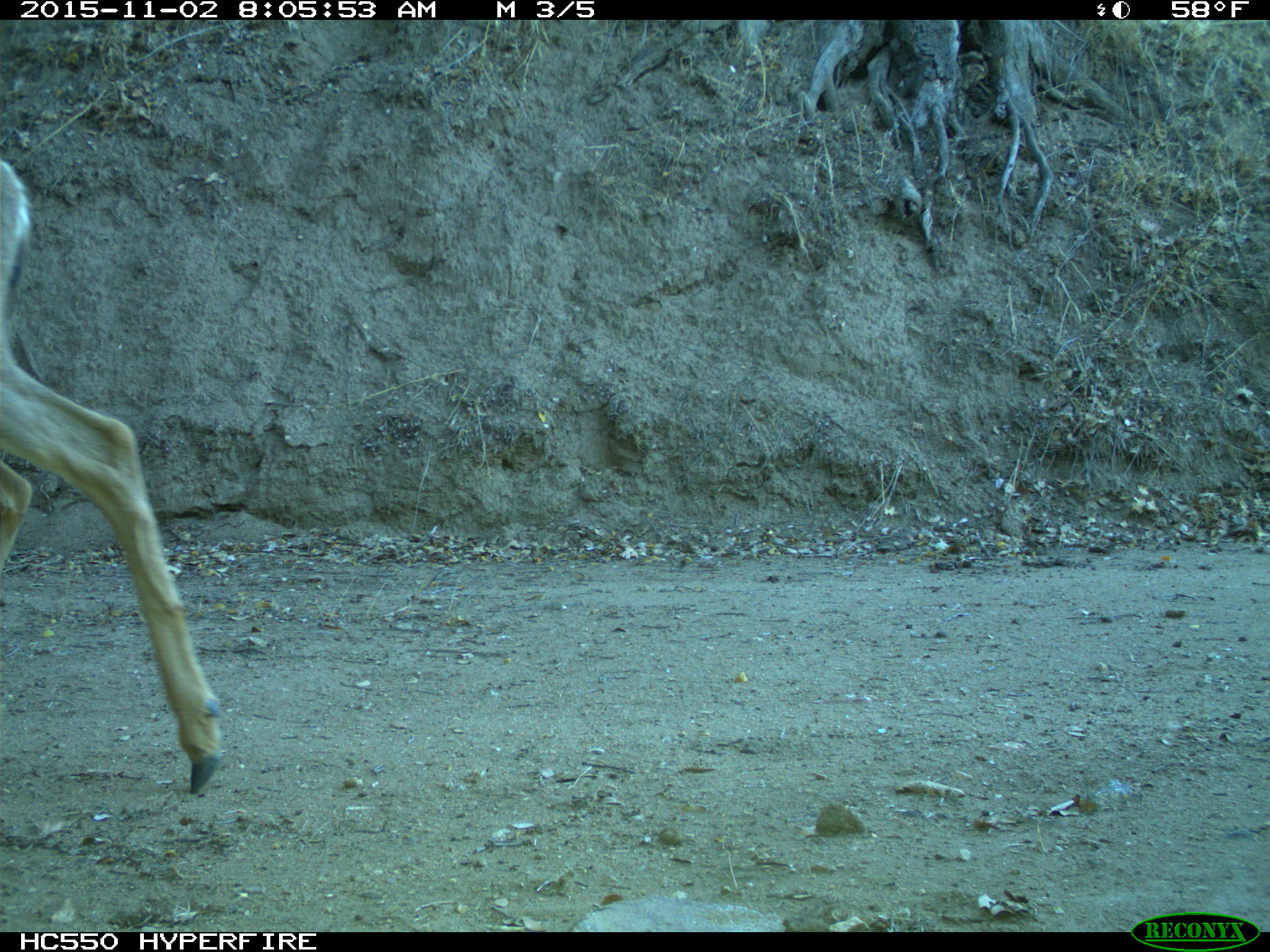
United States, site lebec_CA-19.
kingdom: Animalia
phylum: Chordata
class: Mammalia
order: Artiodactyla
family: Cervidae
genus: Odocoileus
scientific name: Odocoileus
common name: deer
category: unidentified deer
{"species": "unidentified deer (deer) (Odocoileus)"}